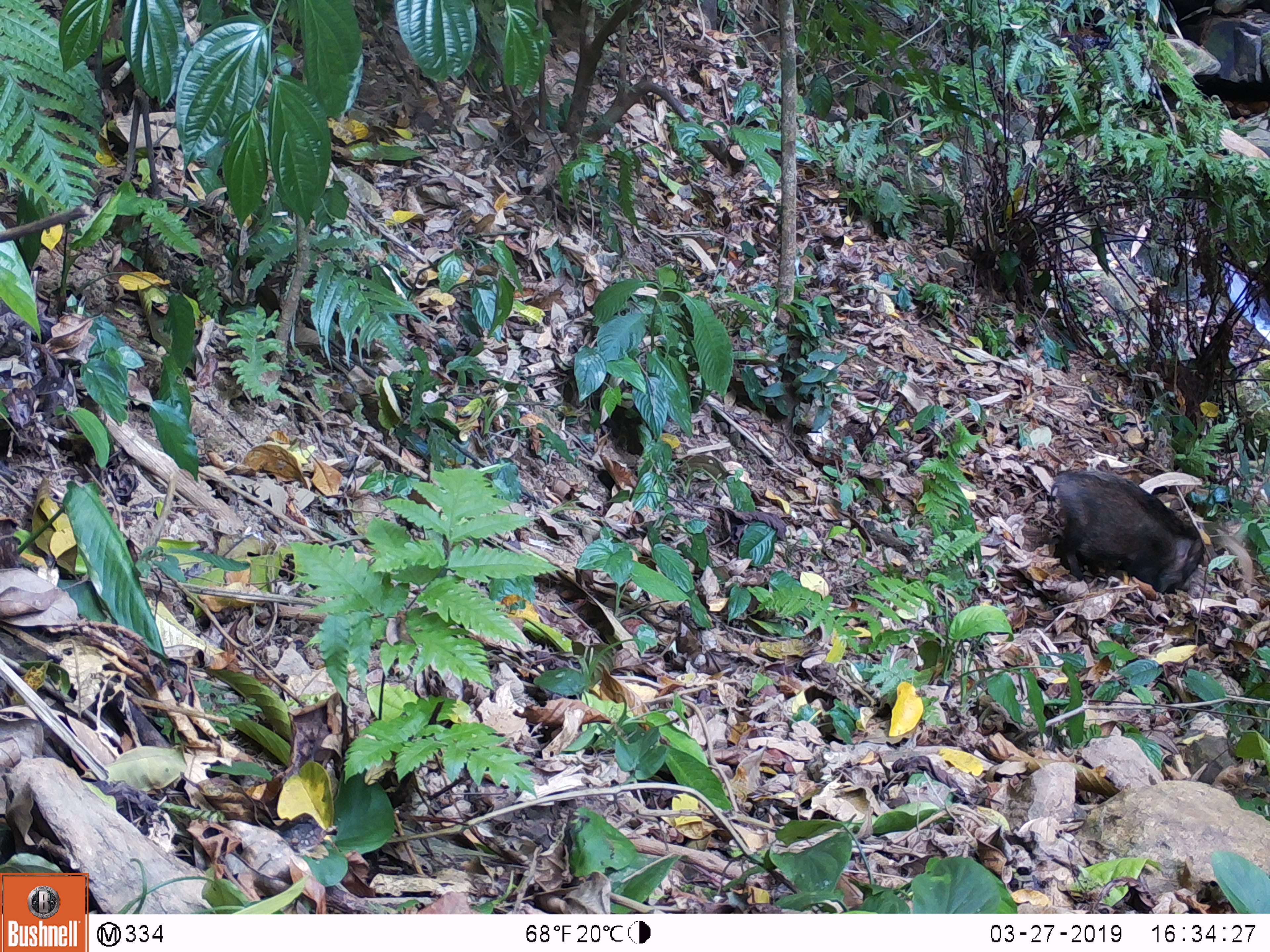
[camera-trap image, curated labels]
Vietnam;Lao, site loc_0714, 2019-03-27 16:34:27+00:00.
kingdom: Animalia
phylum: Chordata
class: Mammalia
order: Artiodactyla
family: Suidae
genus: Sus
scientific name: Sus scrofa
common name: eurasian wild pig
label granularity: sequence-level